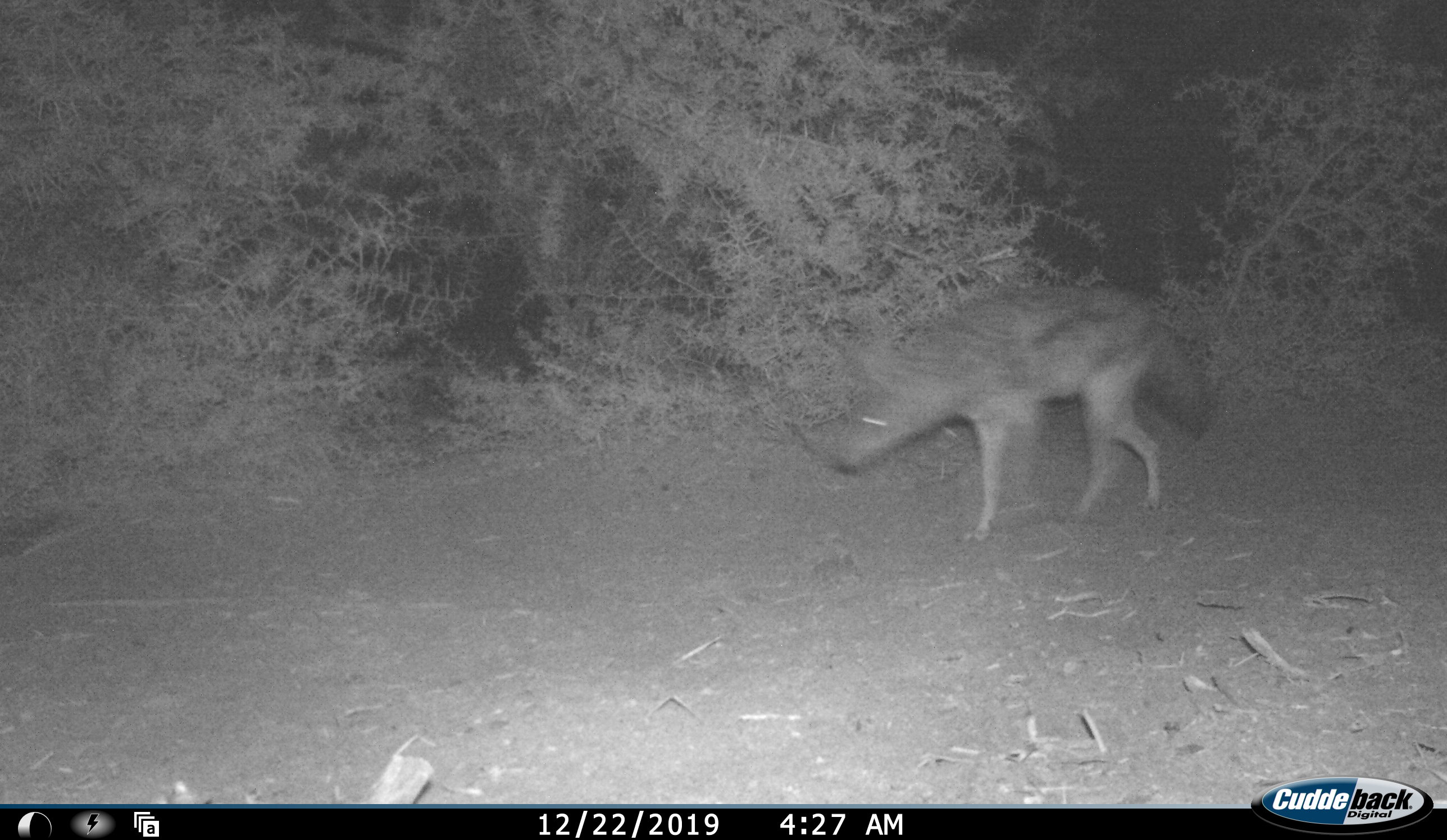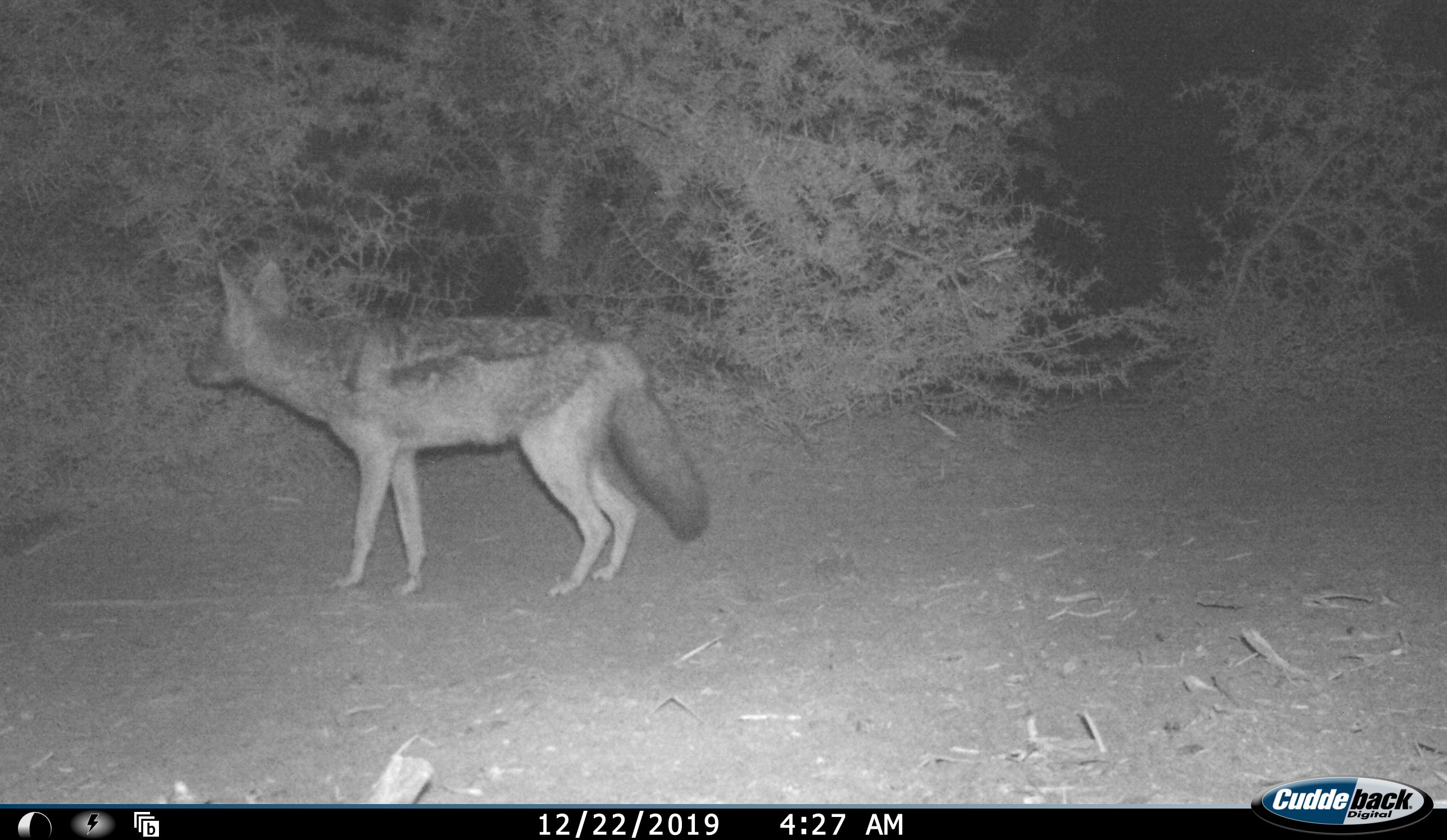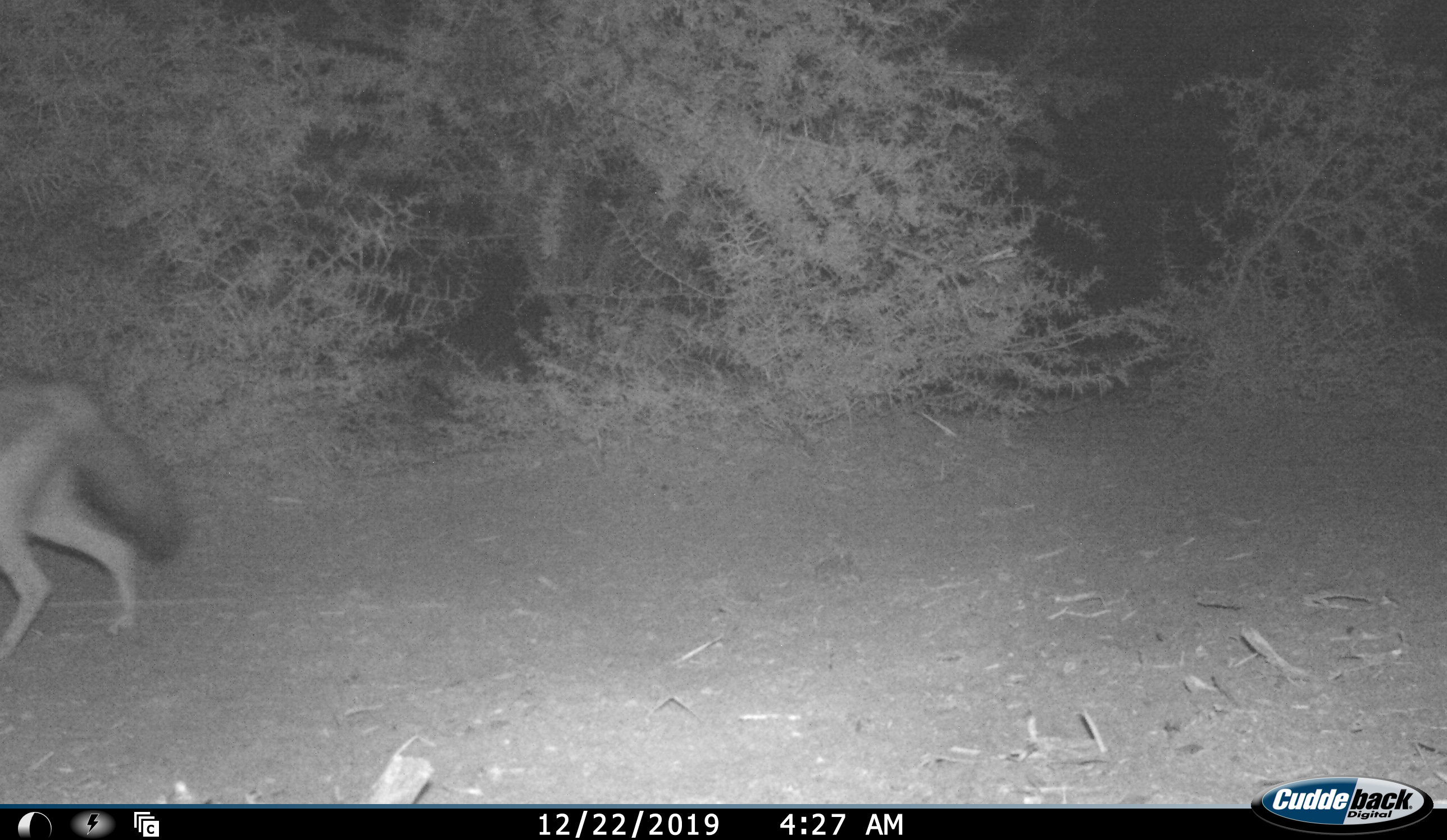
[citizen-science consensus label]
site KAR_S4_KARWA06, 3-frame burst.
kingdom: Animalia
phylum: Chordata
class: Mammalia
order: Carnivora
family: Canidae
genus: Lupulella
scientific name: Lupulella mesomelas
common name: black-backed jackal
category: jackalblackbacked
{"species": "jackalblackbacked (black-backed jackal) (Lupulella mesomelas)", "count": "1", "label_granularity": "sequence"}